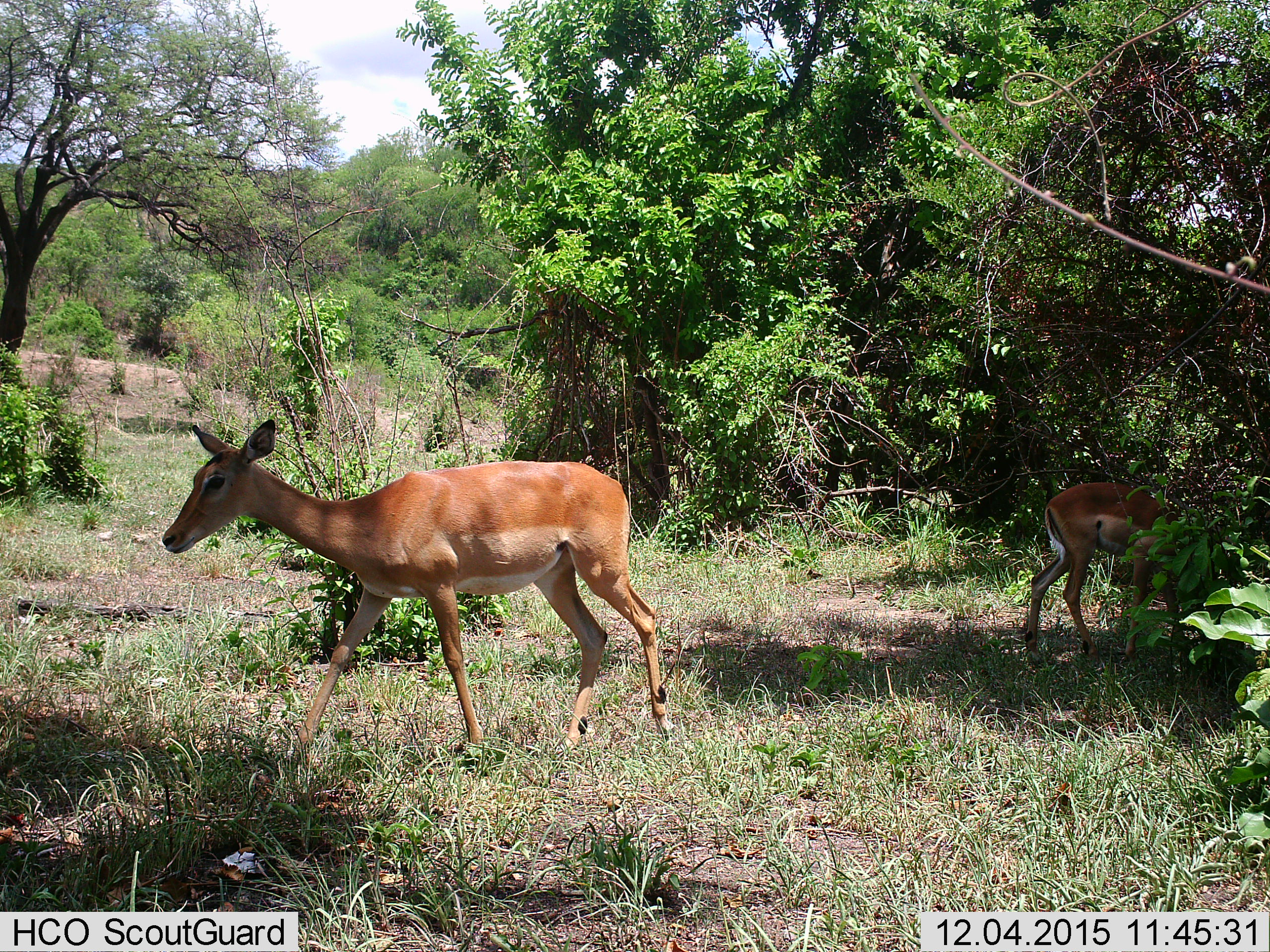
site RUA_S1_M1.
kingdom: Animalia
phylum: Chordata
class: Mammalia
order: Artiodactyla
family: Bovidae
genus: Aepyceros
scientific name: Aepyceros melampus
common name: impala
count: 2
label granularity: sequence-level